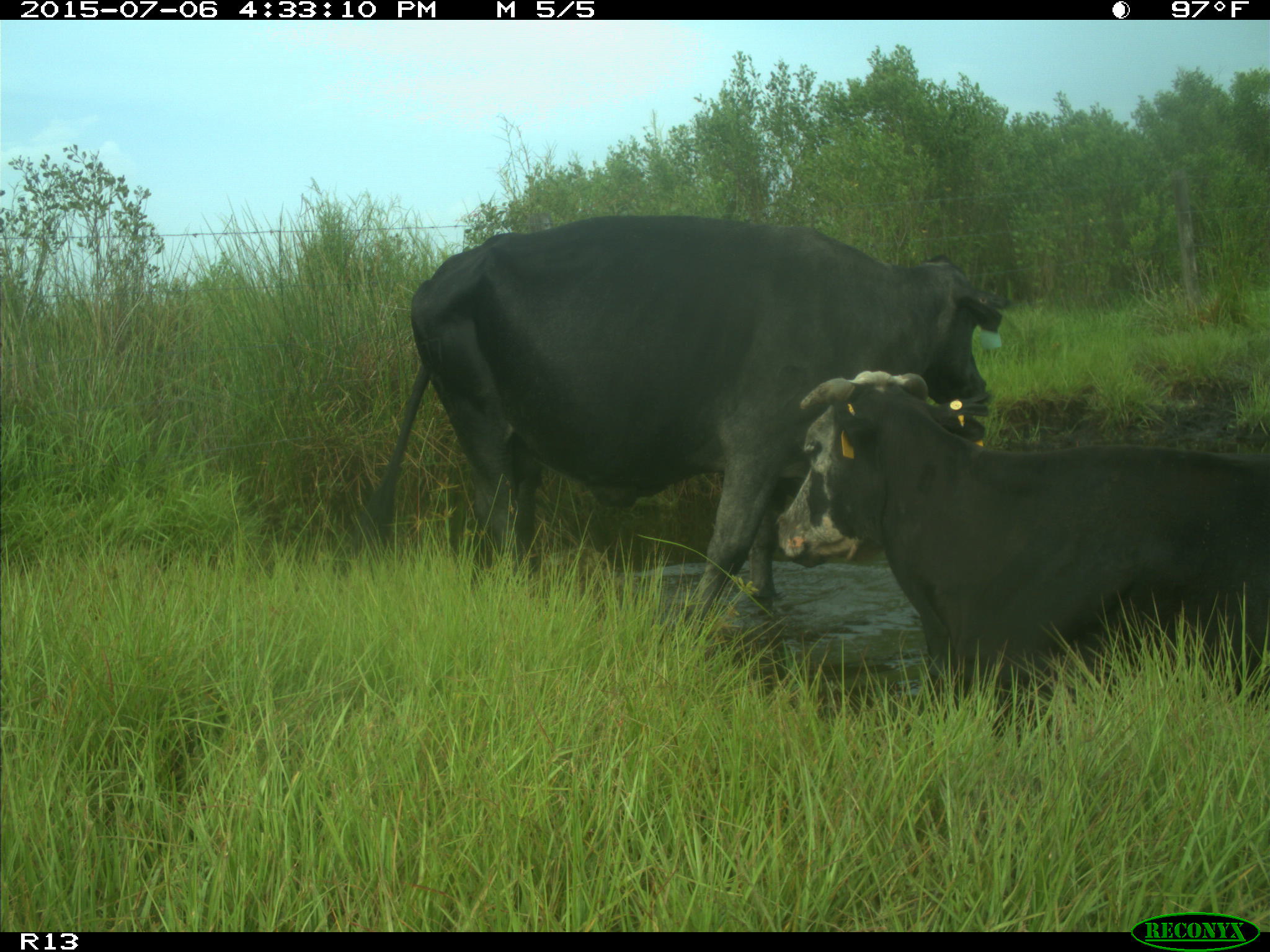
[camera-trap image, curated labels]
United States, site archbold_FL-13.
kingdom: Animalia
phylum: Chordata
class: Mammalia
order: Artiodactyla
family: Bovidae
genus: Bos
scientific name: Bos taurus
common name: domestic cow